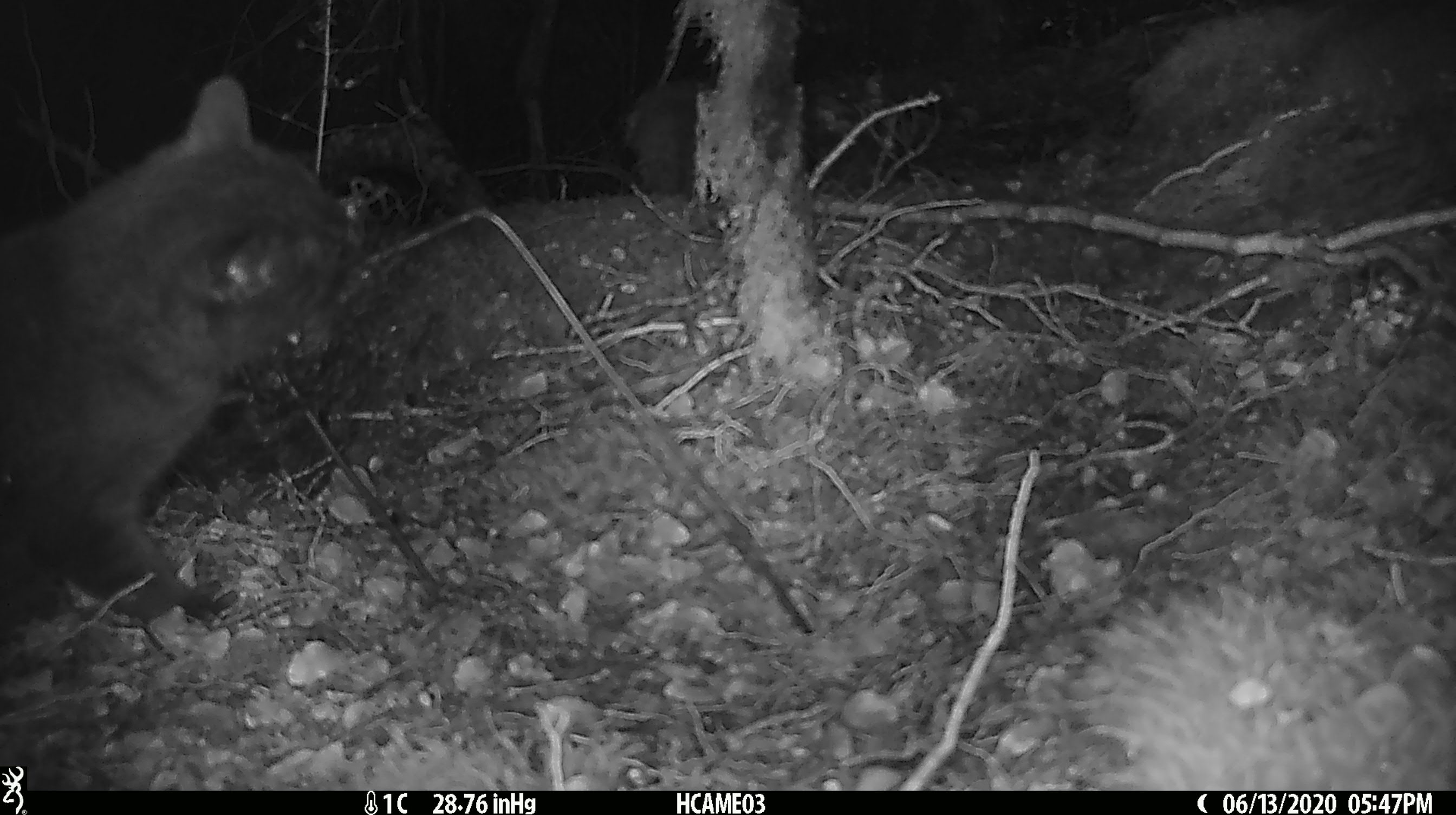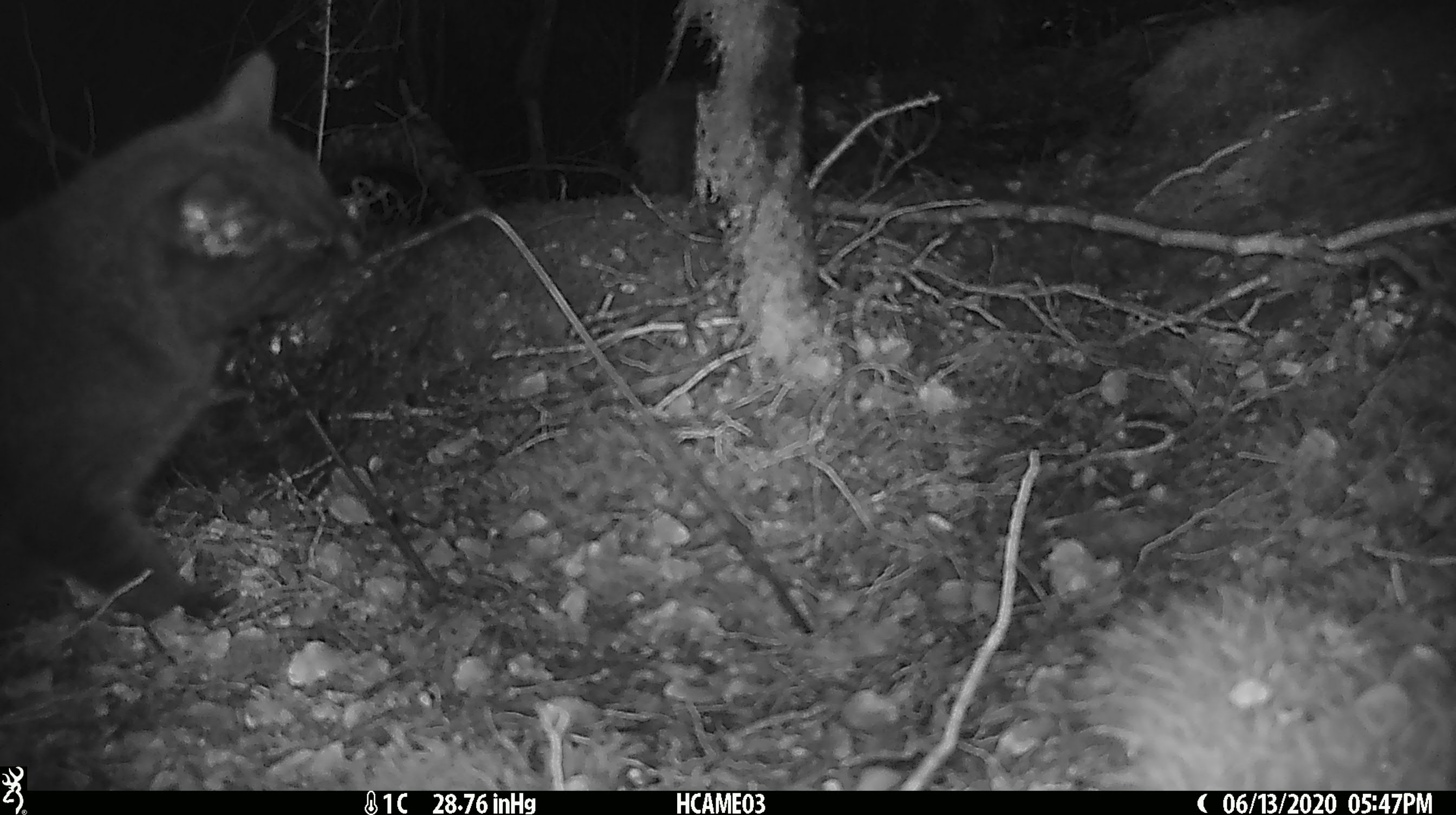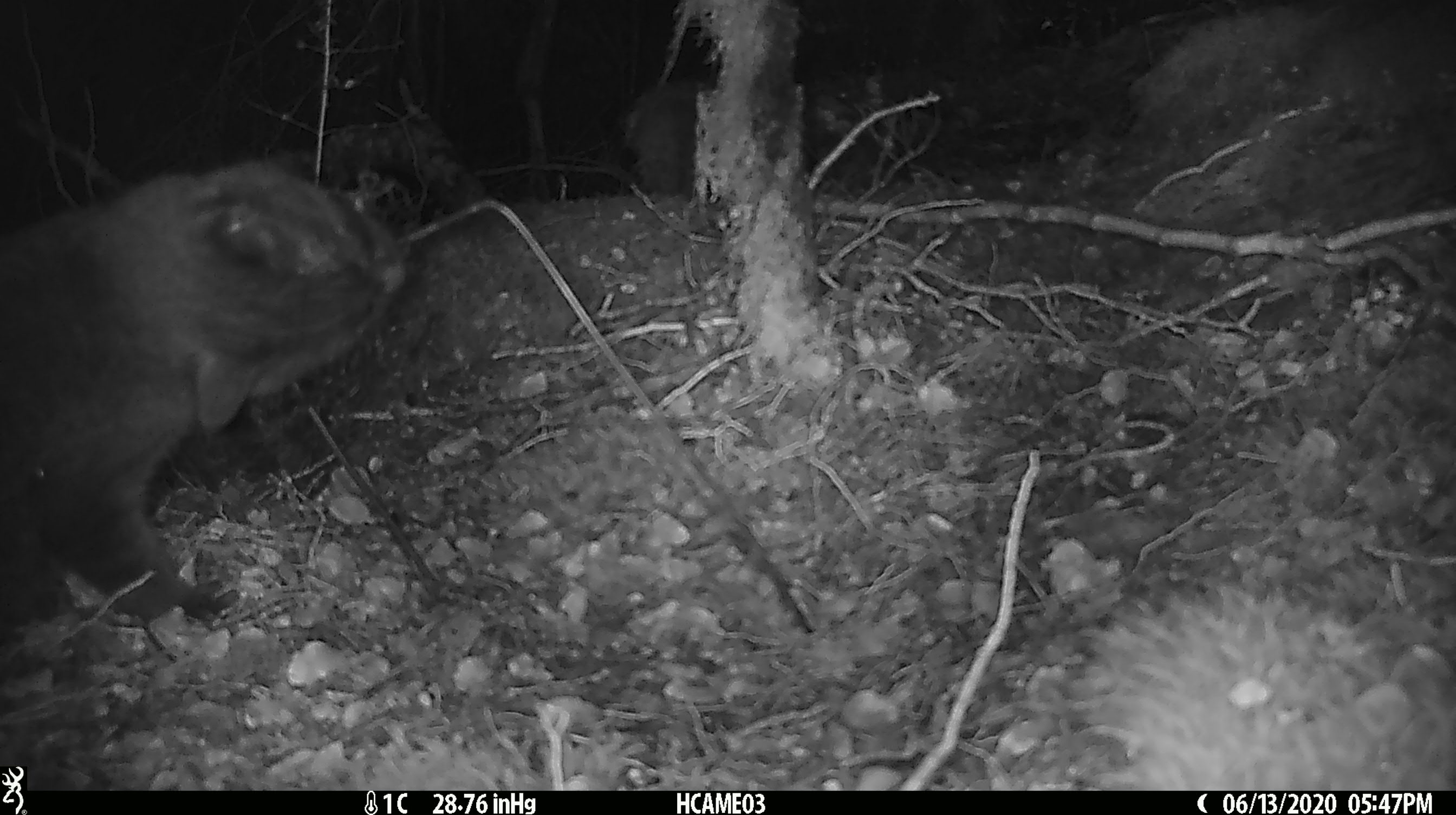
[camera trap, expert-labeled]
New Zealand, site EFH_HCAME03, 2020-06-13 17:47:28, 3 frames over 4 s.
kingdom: Animalia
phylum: Chordata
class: Mammalia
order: Carnivora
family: Felidae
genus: Felis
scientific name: Felis catus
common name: domestic cat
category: cat